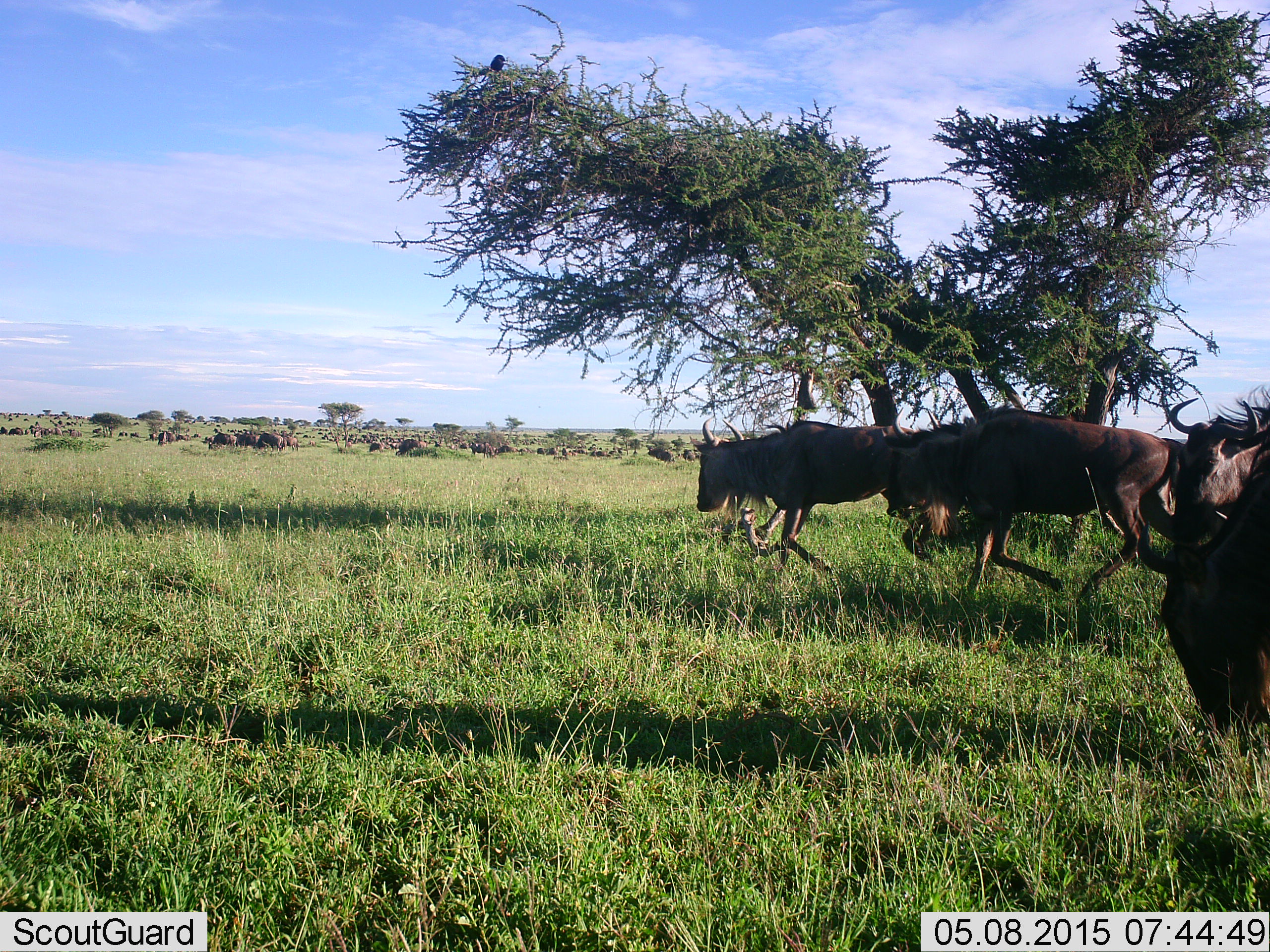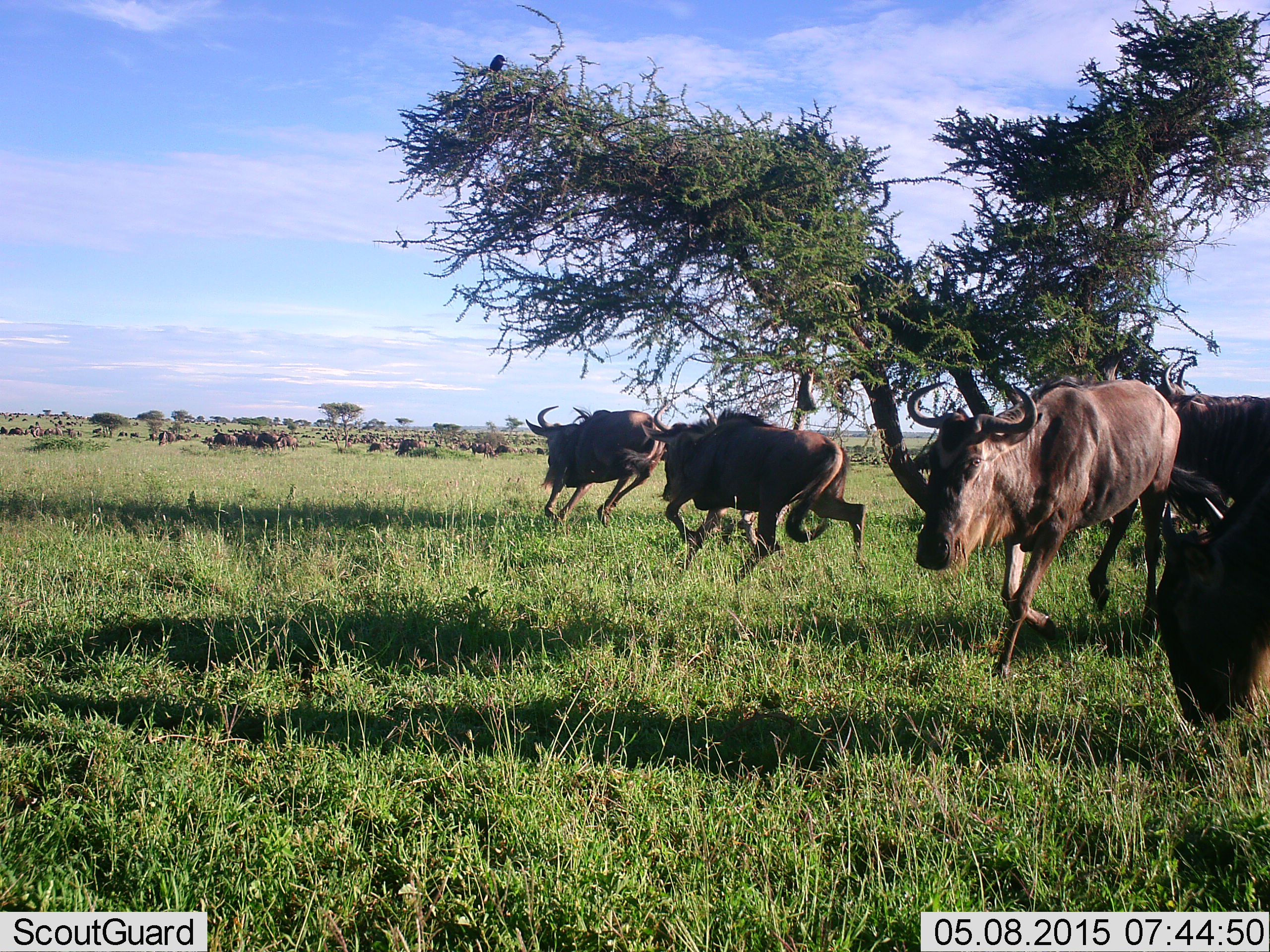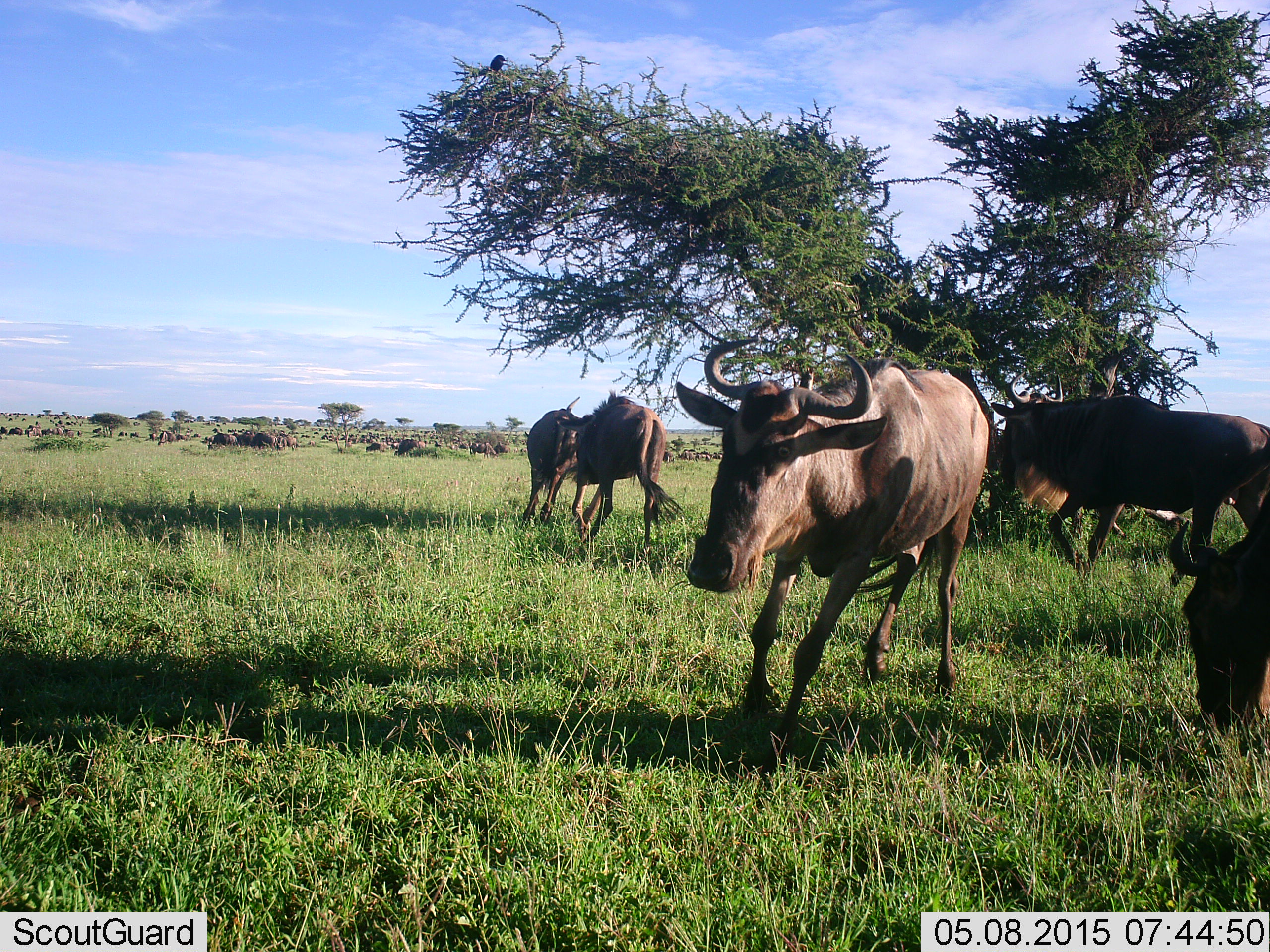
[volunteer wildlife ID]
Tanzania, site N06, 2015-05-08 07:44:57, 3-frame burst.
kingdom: Animalia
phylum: Chordata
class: Mammalia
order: Artiodactyla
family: Bovidae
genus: Connochaetes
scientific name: Connochaetes taurinus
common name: blue wildebeest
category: wildebeest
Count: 11-50.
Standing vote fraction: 23%.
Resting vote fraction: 0%.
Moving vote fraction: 100%.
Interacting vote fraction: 0%.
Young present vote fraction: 0%.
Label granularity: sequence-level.